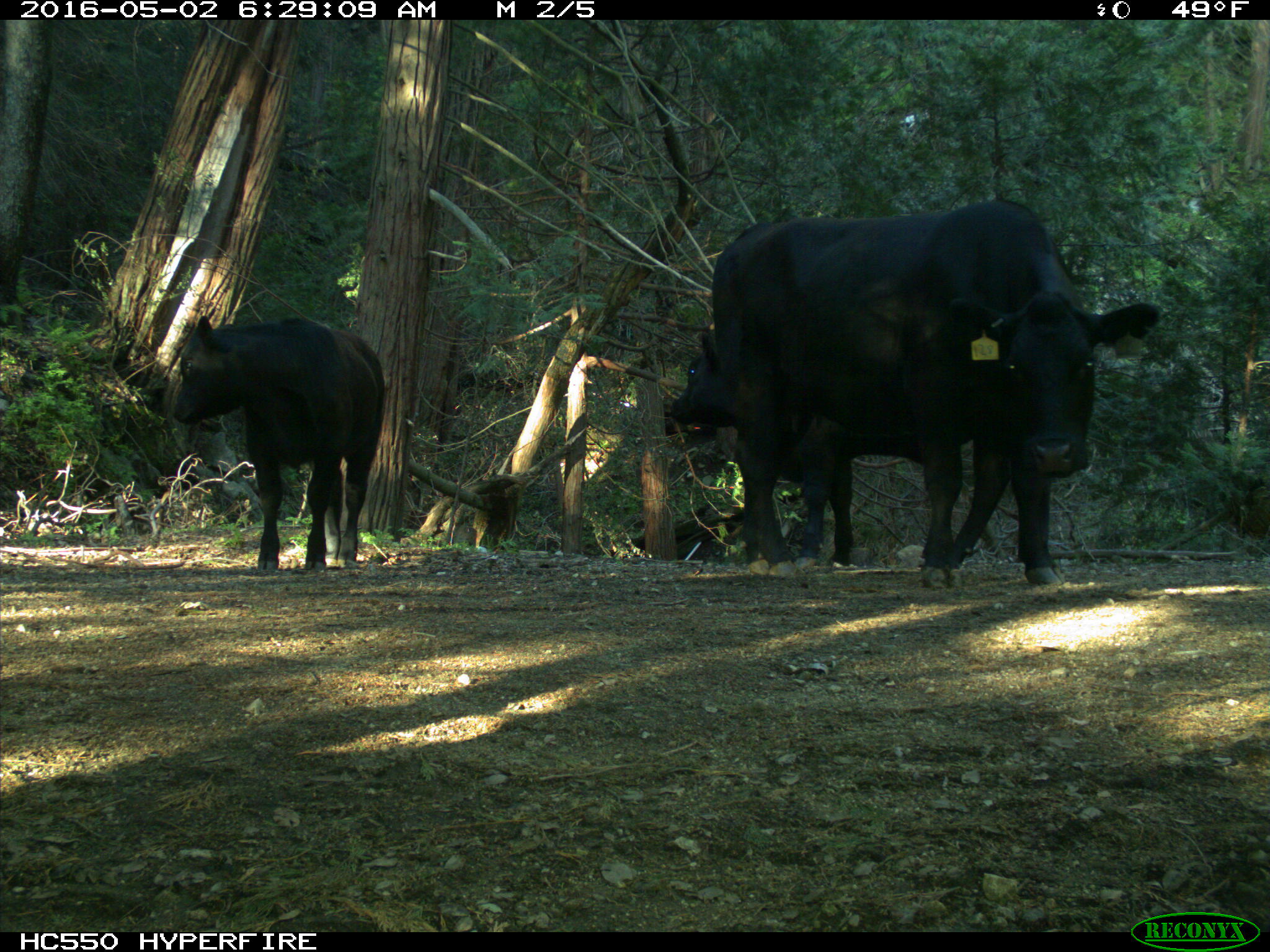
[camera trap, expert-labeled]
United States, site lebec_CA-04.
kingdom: Animalia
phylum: Chordata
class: Mammalia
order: Artiodactyla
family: Bovidae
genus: Bos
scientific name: Bos taurus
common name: domestic cow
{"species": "Bos taurus (domestic cow)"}